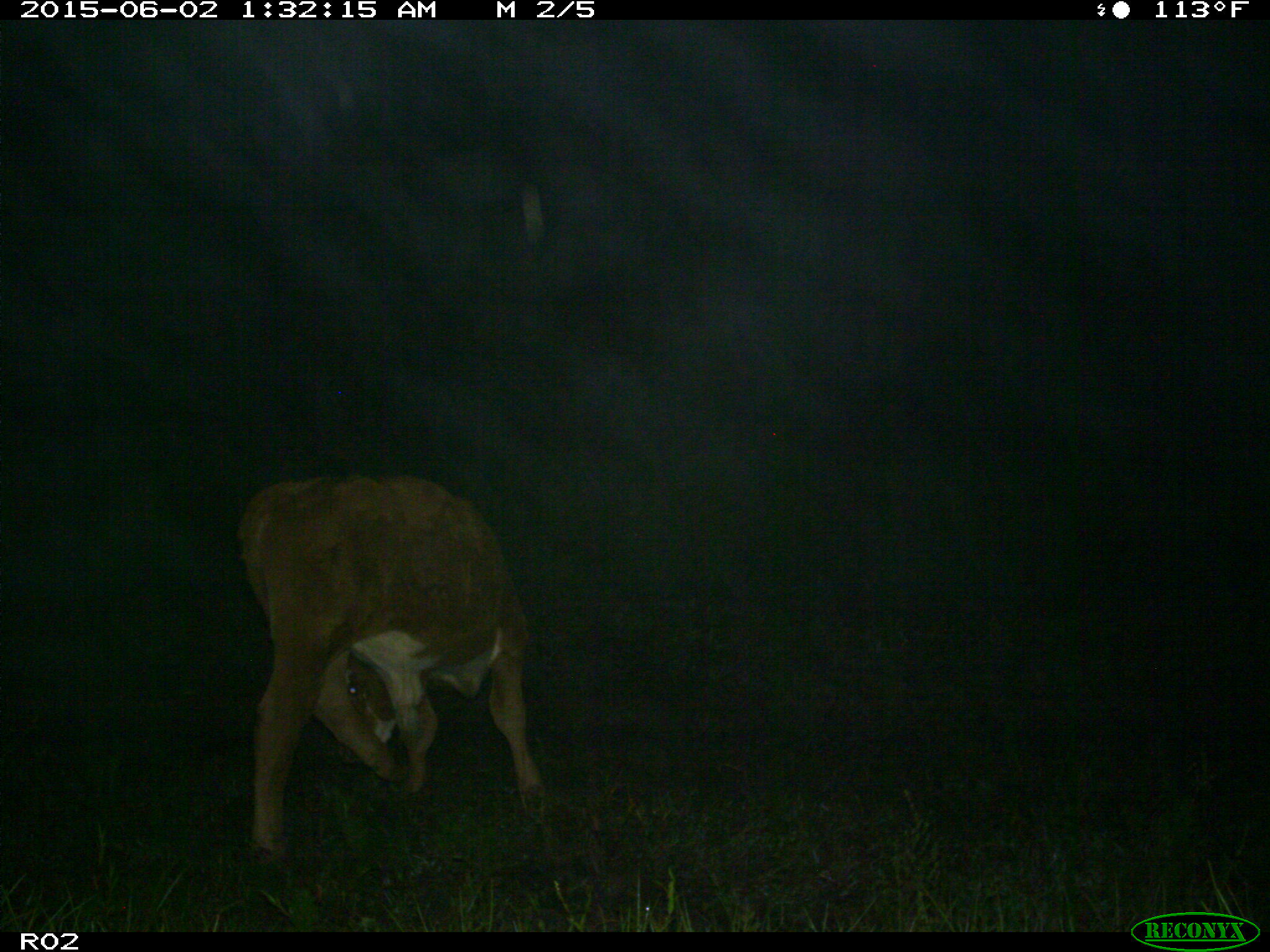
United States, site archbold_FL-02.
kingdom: Animalia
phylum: Chordata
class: Mammalia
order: Artiodactyla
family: Bovidae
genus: Bos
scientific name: Bos taurus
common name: domestic cow